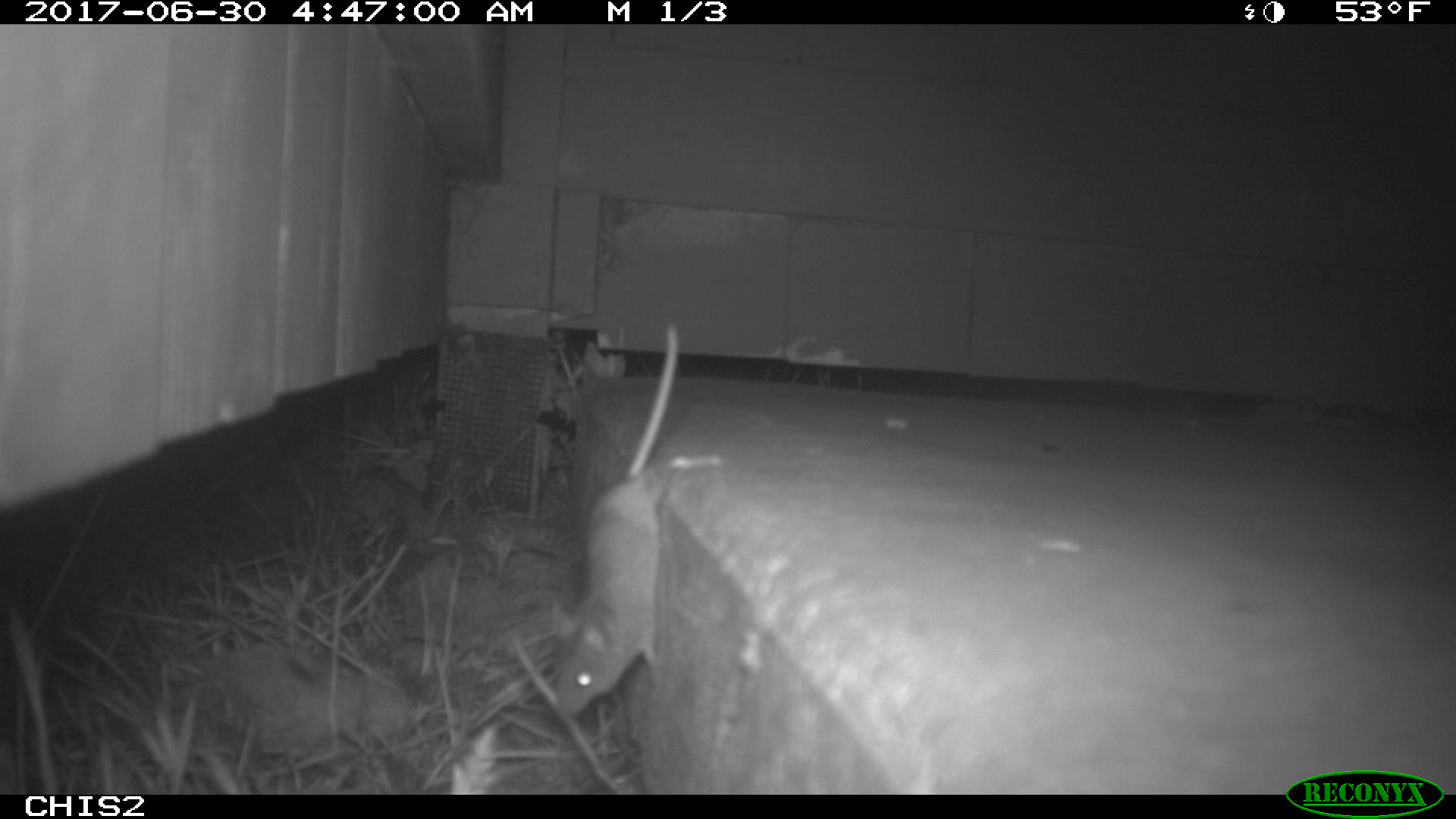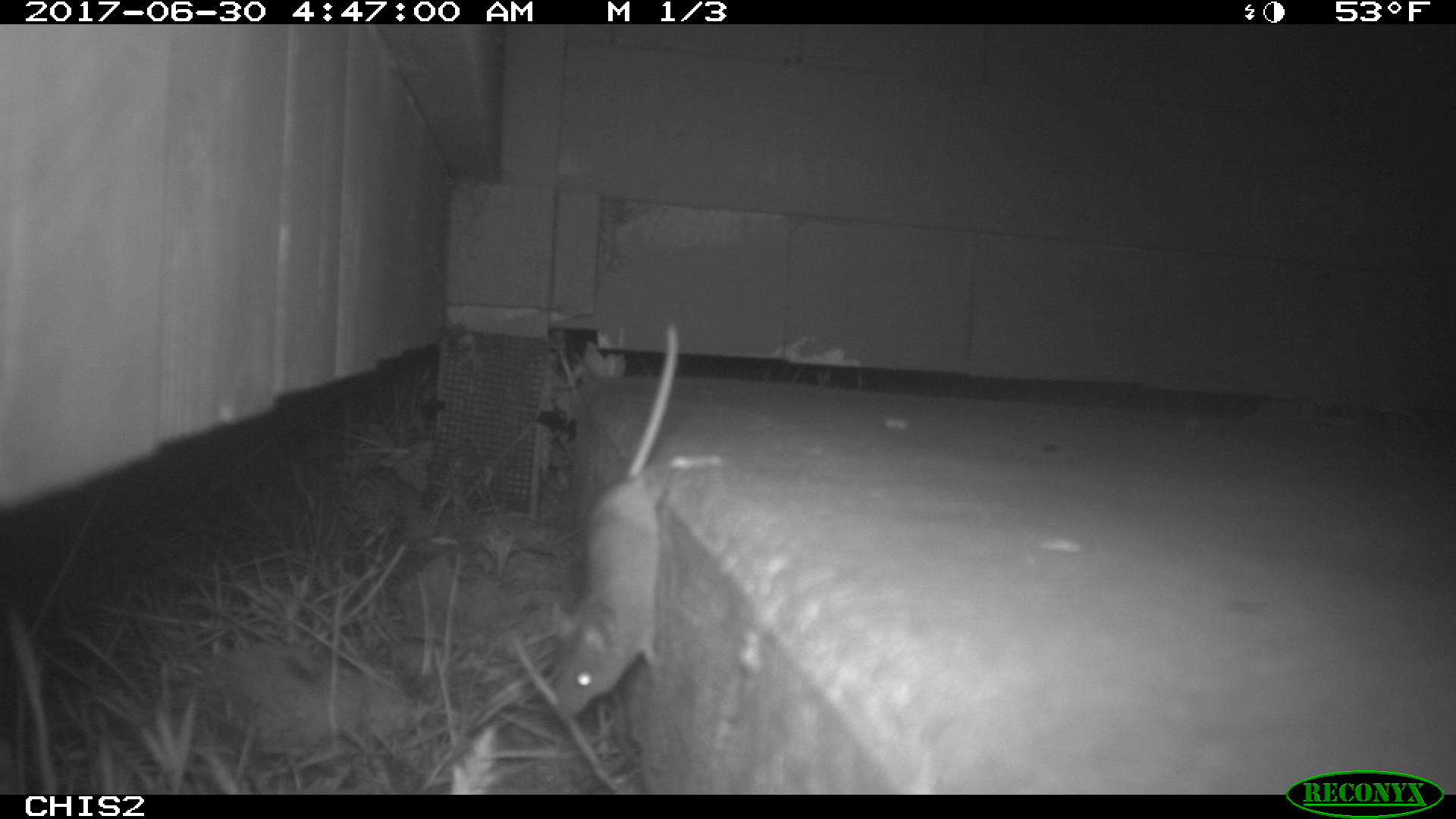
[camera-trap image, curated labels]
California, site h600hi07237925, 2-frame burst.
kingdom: Animalia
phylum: Chordata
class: Mammalia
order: Rodentia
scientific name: Rodentia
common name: rodent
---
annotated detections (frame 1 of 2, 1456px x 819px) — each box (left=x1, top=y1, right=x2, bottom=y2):
rodent: (left=551, top=322, right=682, bottom=717)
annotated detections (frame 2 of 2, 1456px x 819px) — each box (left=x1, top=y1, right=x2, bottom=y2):
rodent: (left=555, top=324, right=678, bottom=715)